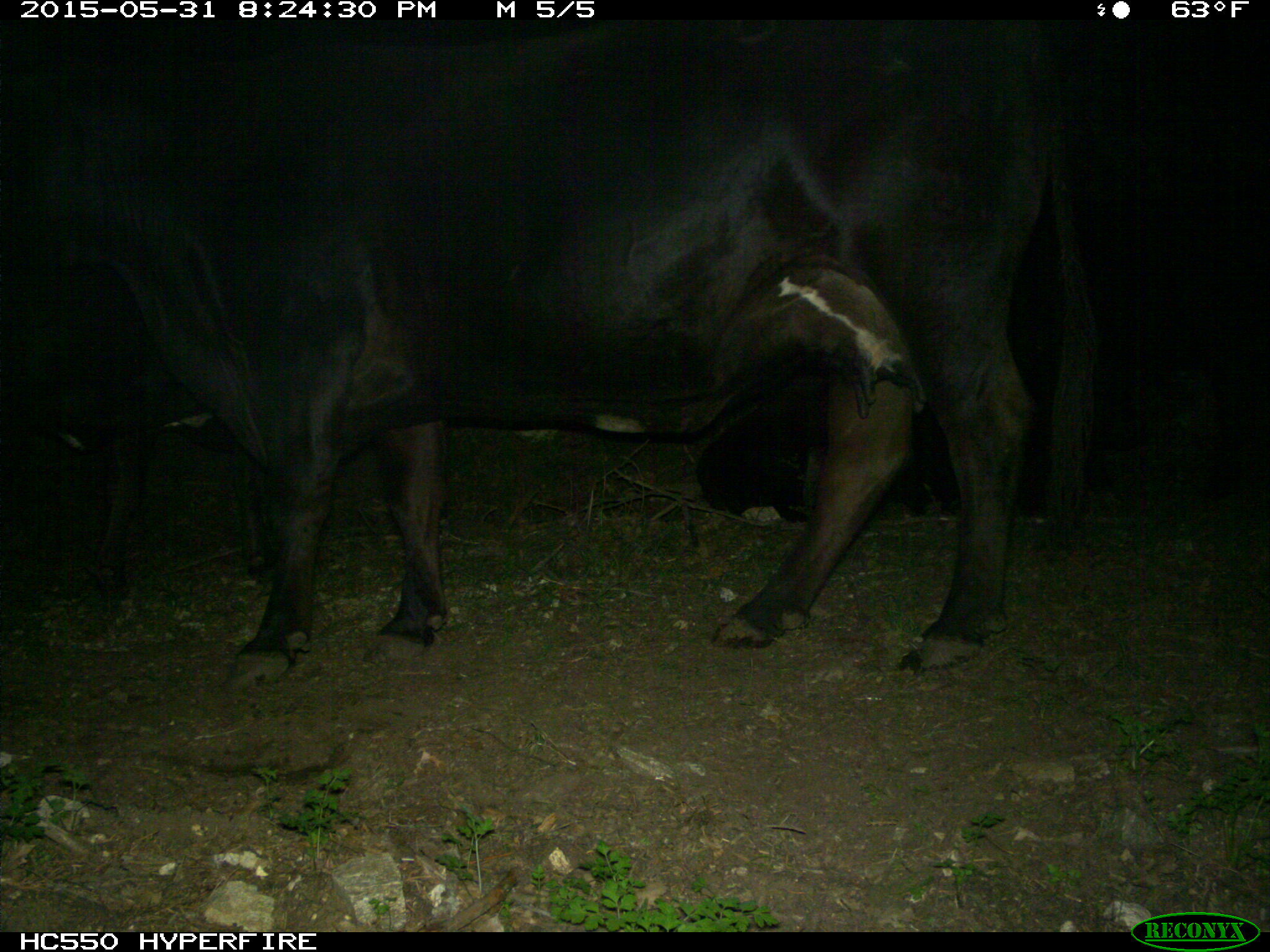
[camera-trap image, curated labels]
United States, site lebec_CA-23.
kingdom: Animalia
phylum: Chordata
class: Mammalia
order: Artiodactyla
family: Bovidae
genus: Bos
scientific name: Bos taurus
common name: domestic cow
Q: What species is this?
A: Bos taurus (domestic cow).